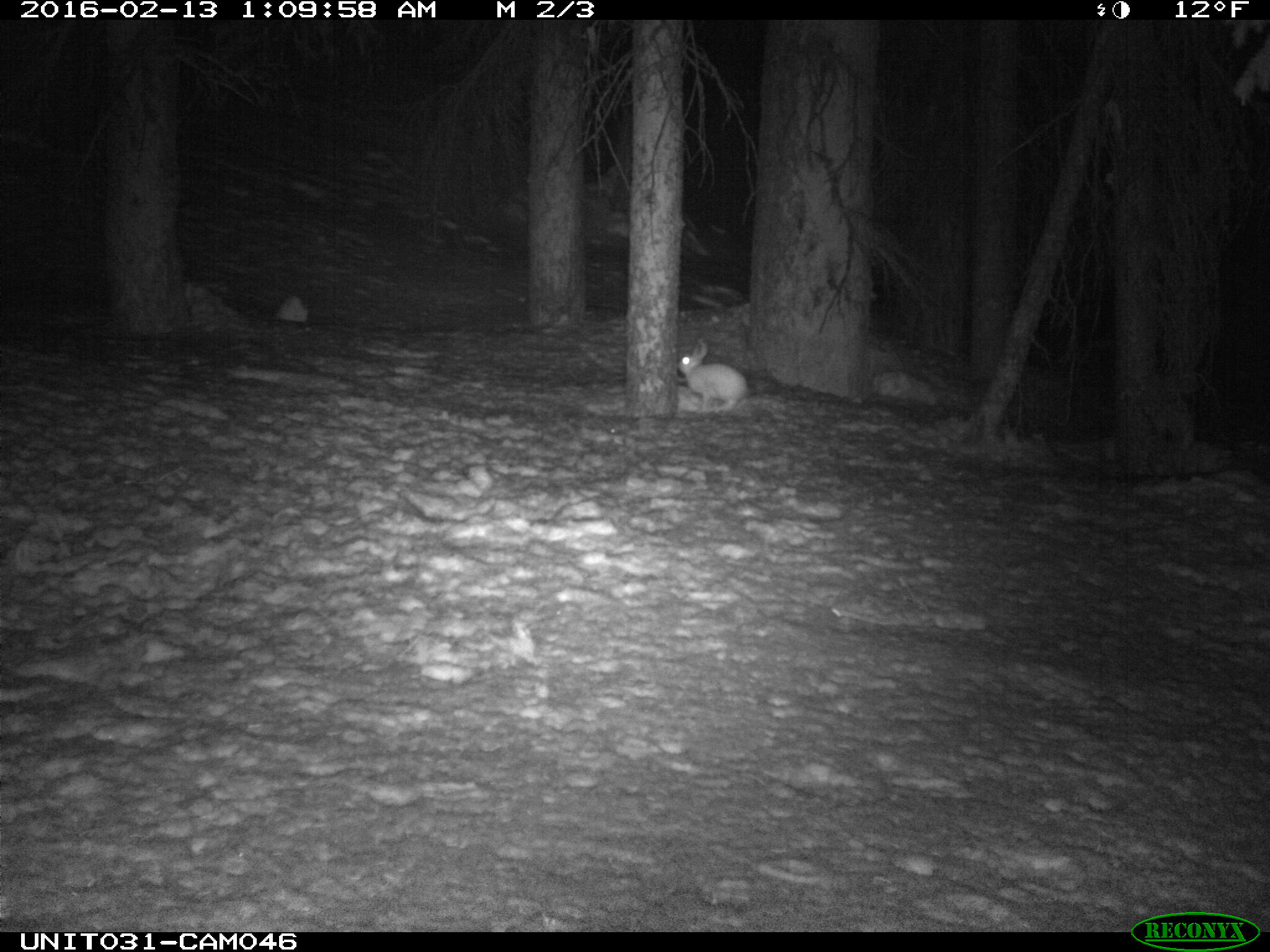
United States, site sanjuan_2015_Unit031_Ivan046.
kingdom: Animalia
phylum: Chordata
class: Mammalia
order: Lagomorpha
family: Leporidae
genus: Lepus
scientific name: Lepus americanus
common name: snowshoe hare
Lepus americanus (snowshoe hare).